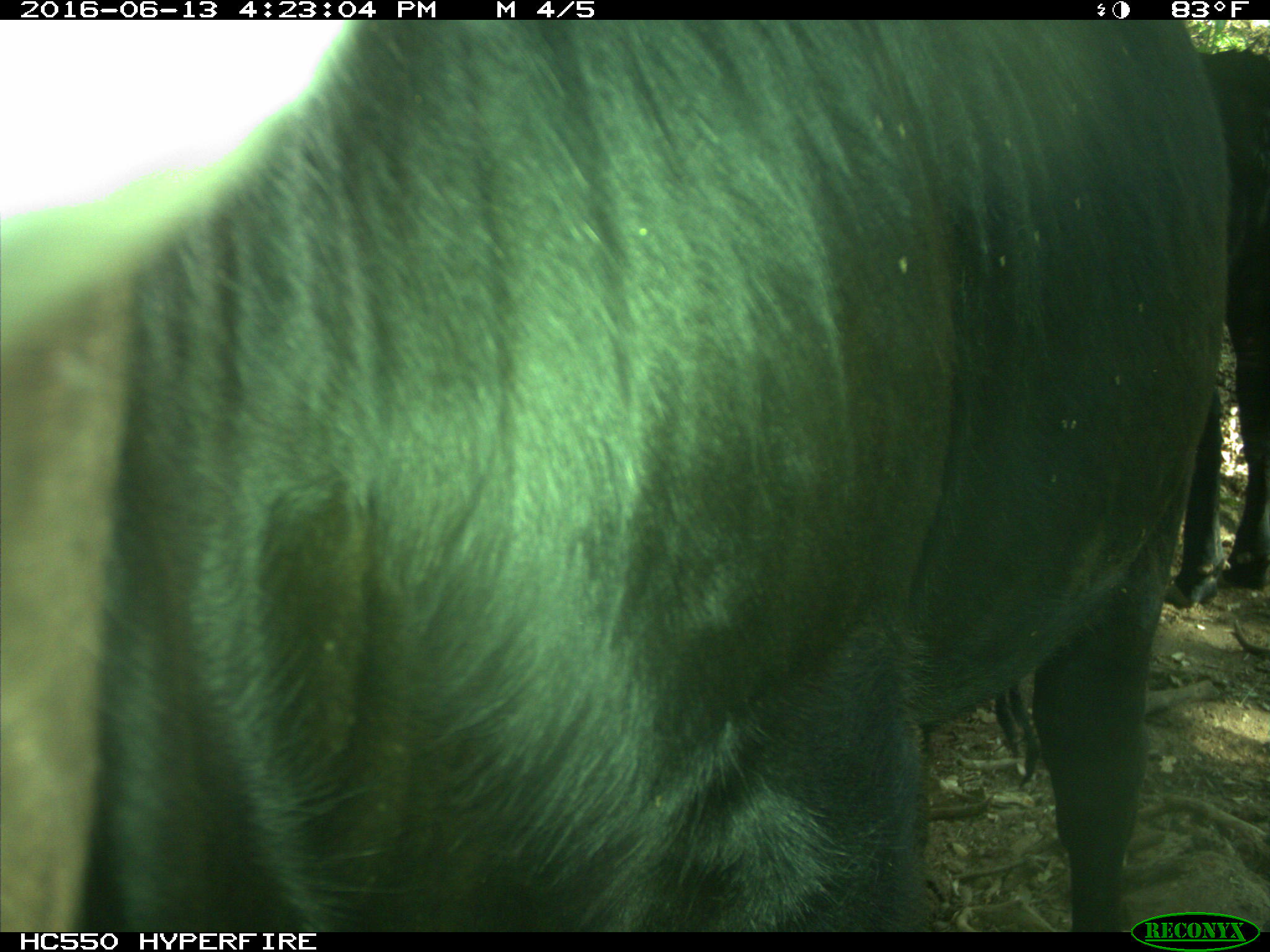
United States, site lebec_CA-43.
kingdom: Animalia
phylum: Chordata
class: Mammalia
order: Artiodactyla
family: Bovidae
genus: Bos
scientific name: Bos taurus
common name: domestic cow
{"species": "Bos taurus (domestic cow)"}